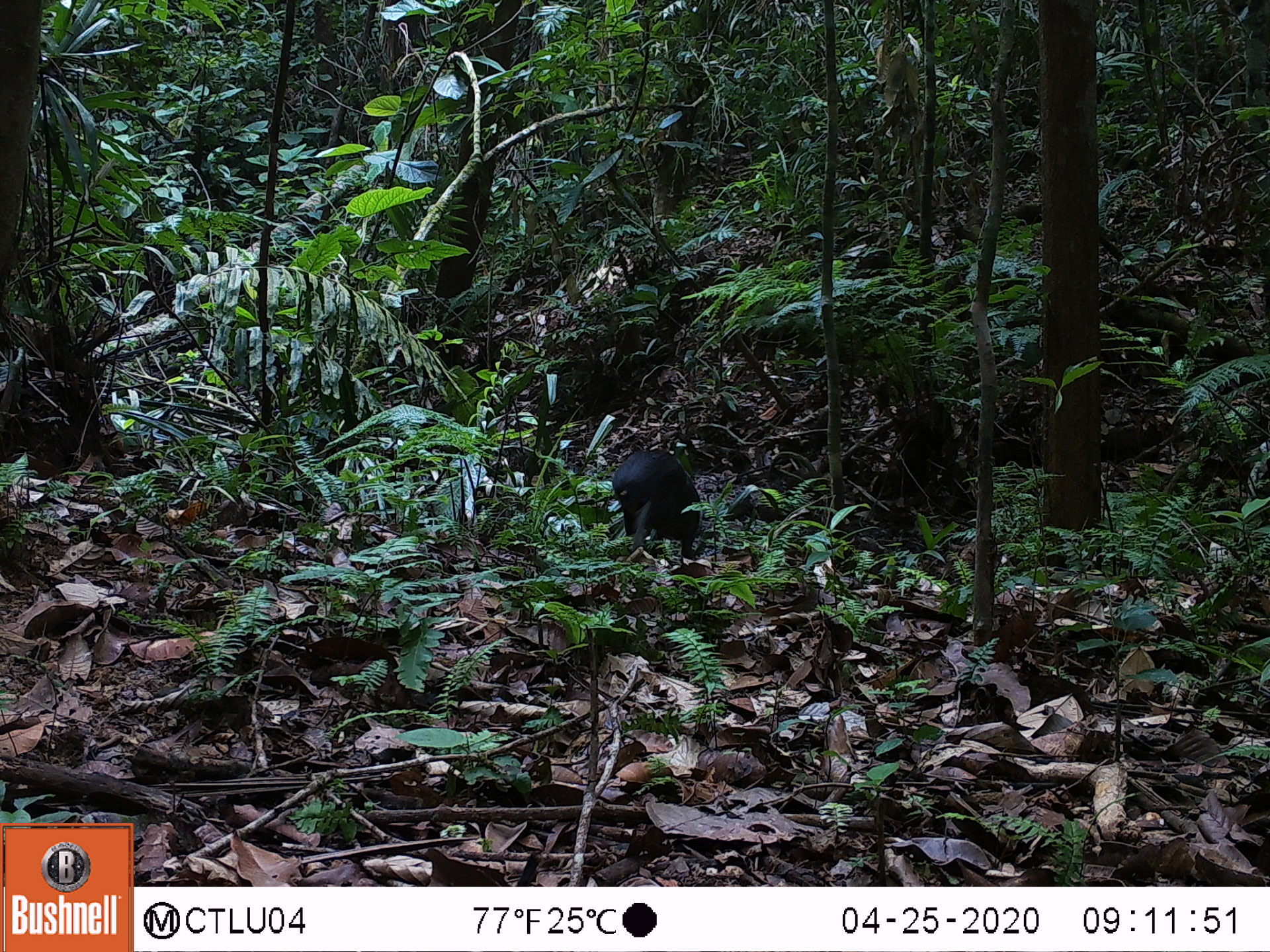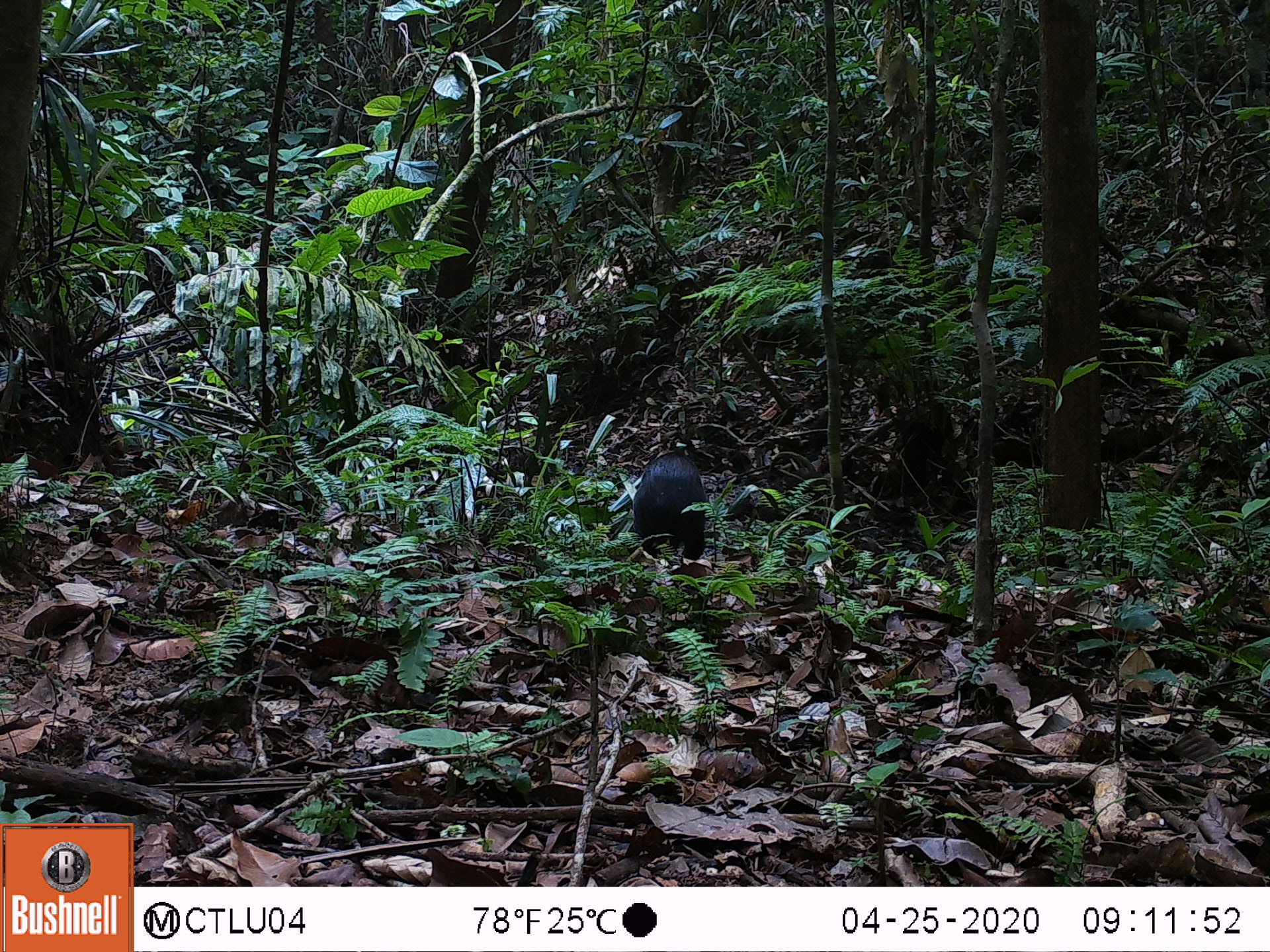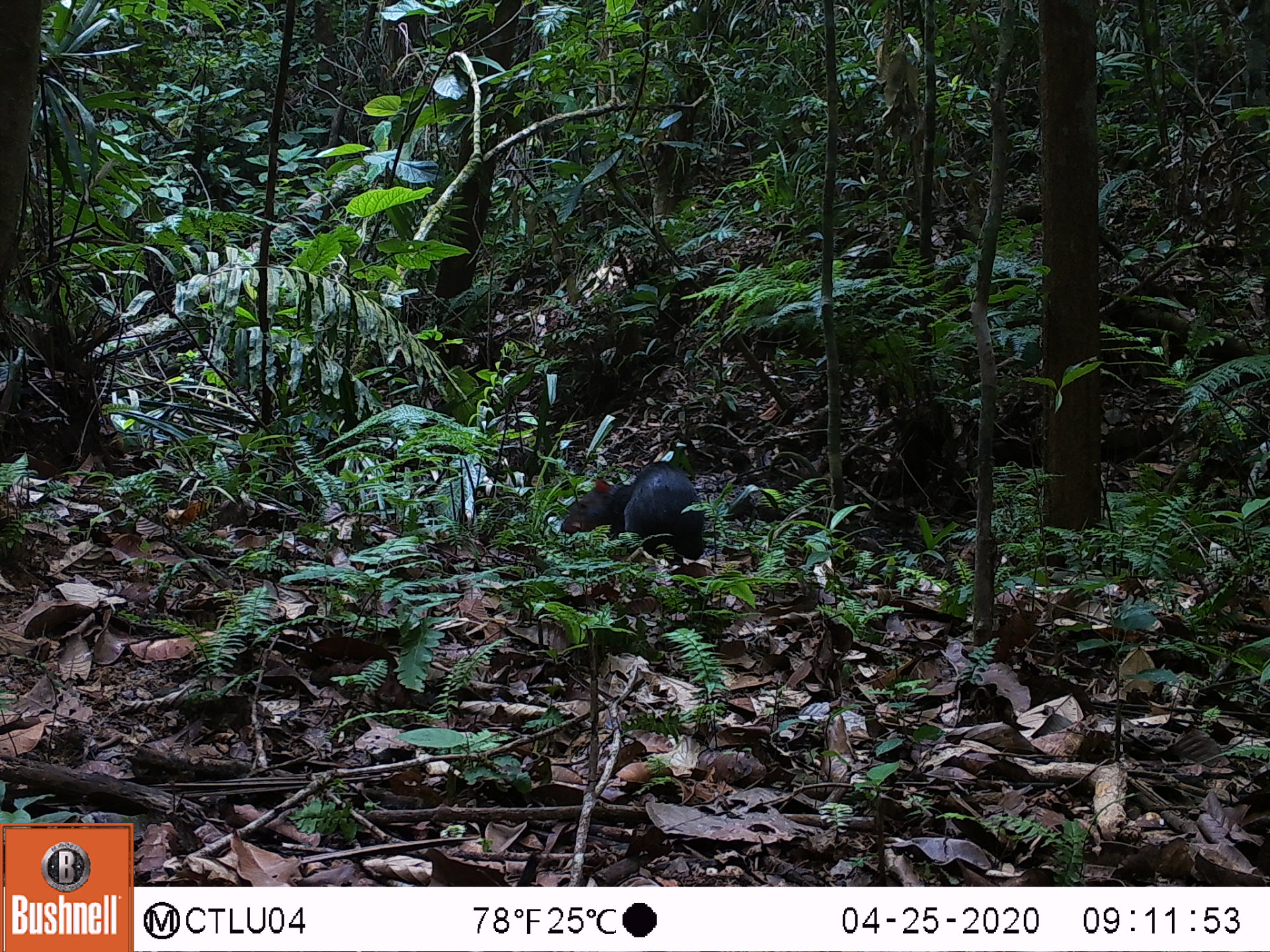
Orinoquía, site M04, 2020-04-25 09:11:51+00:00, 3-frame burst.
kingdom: Animalia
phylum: Chordata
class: Mammalia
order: Rodentia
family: Dasyproctidae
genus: Dasyprocta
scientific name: Dasyprocta fuliginosa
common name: black agouti